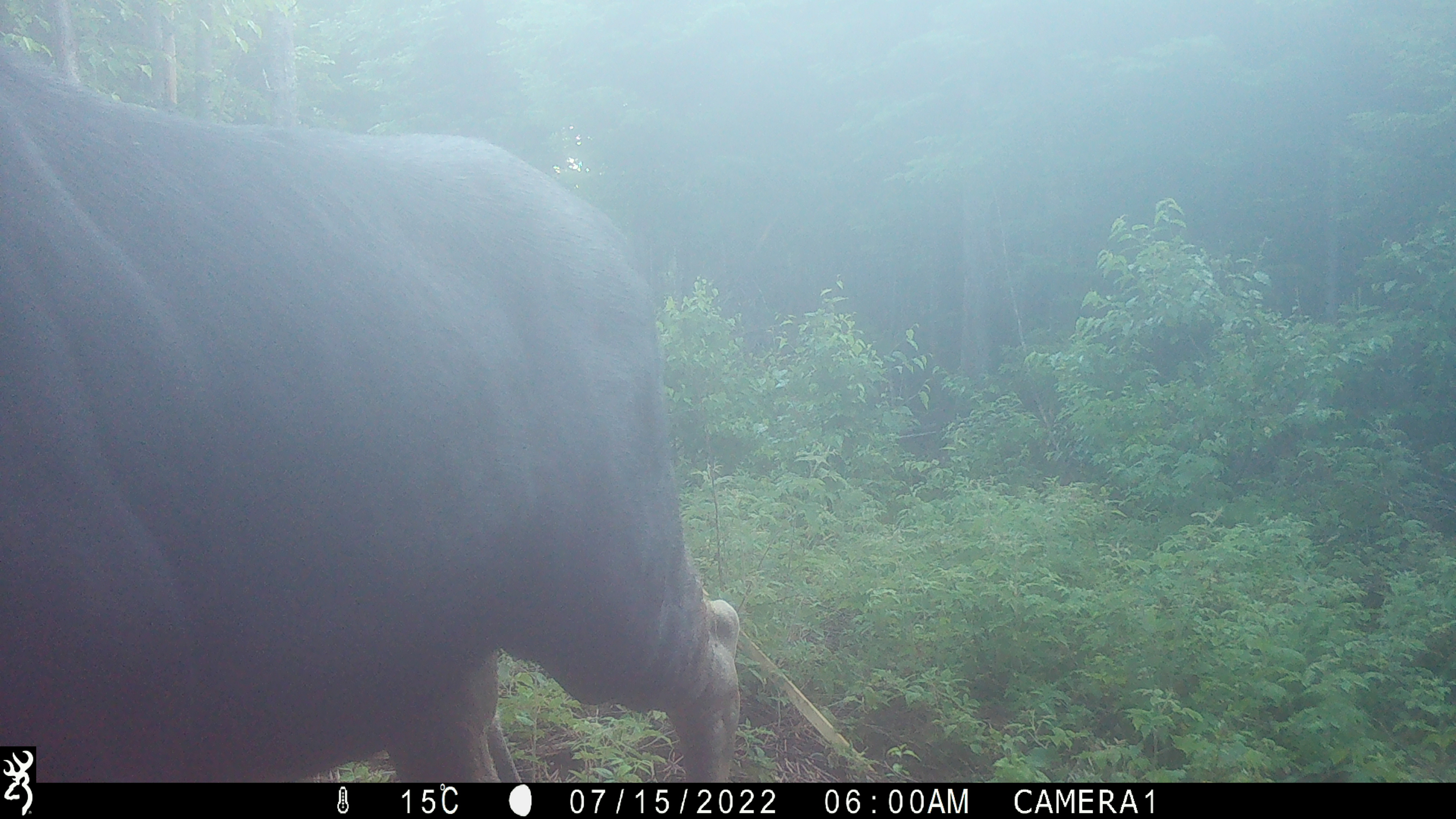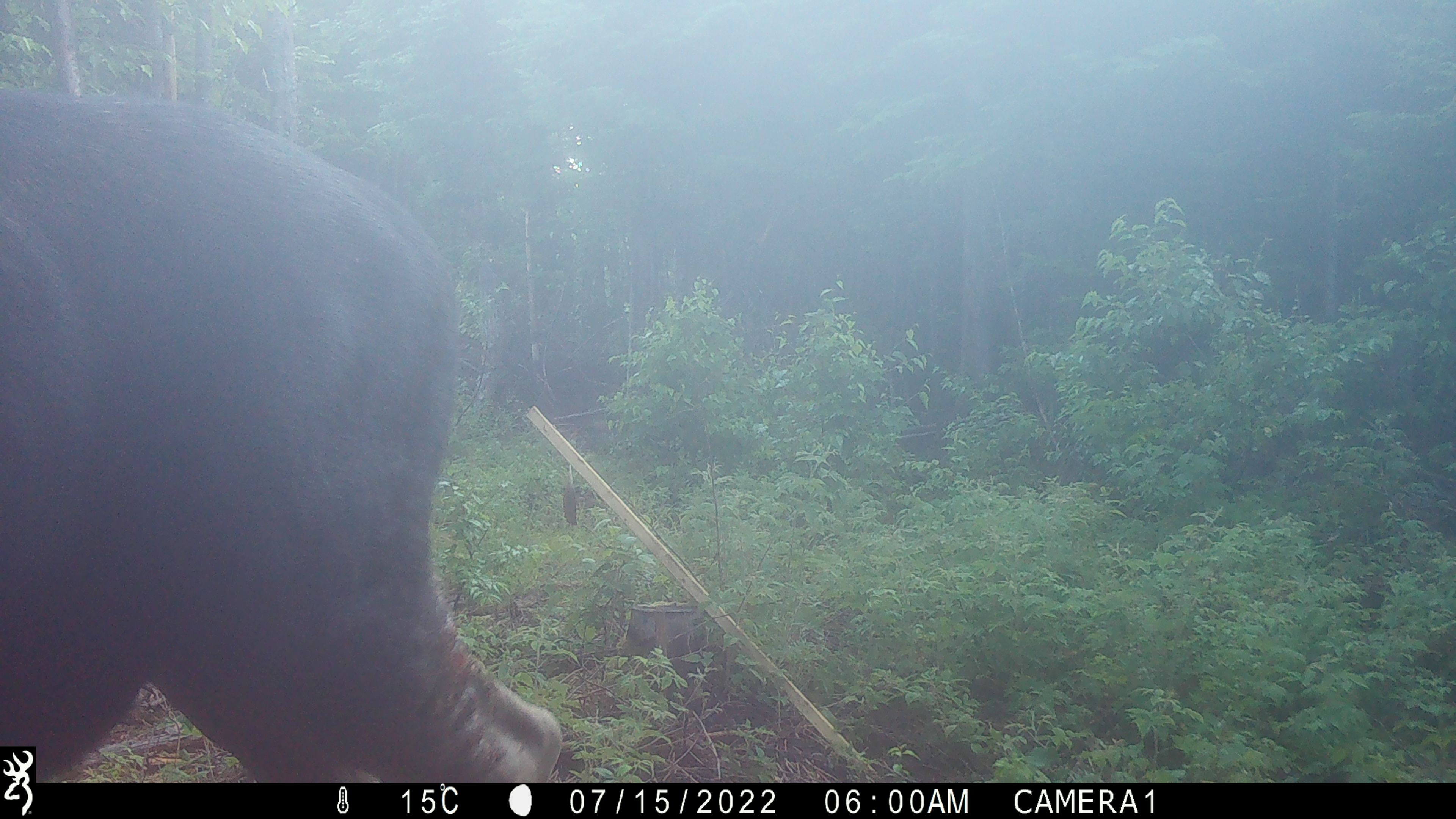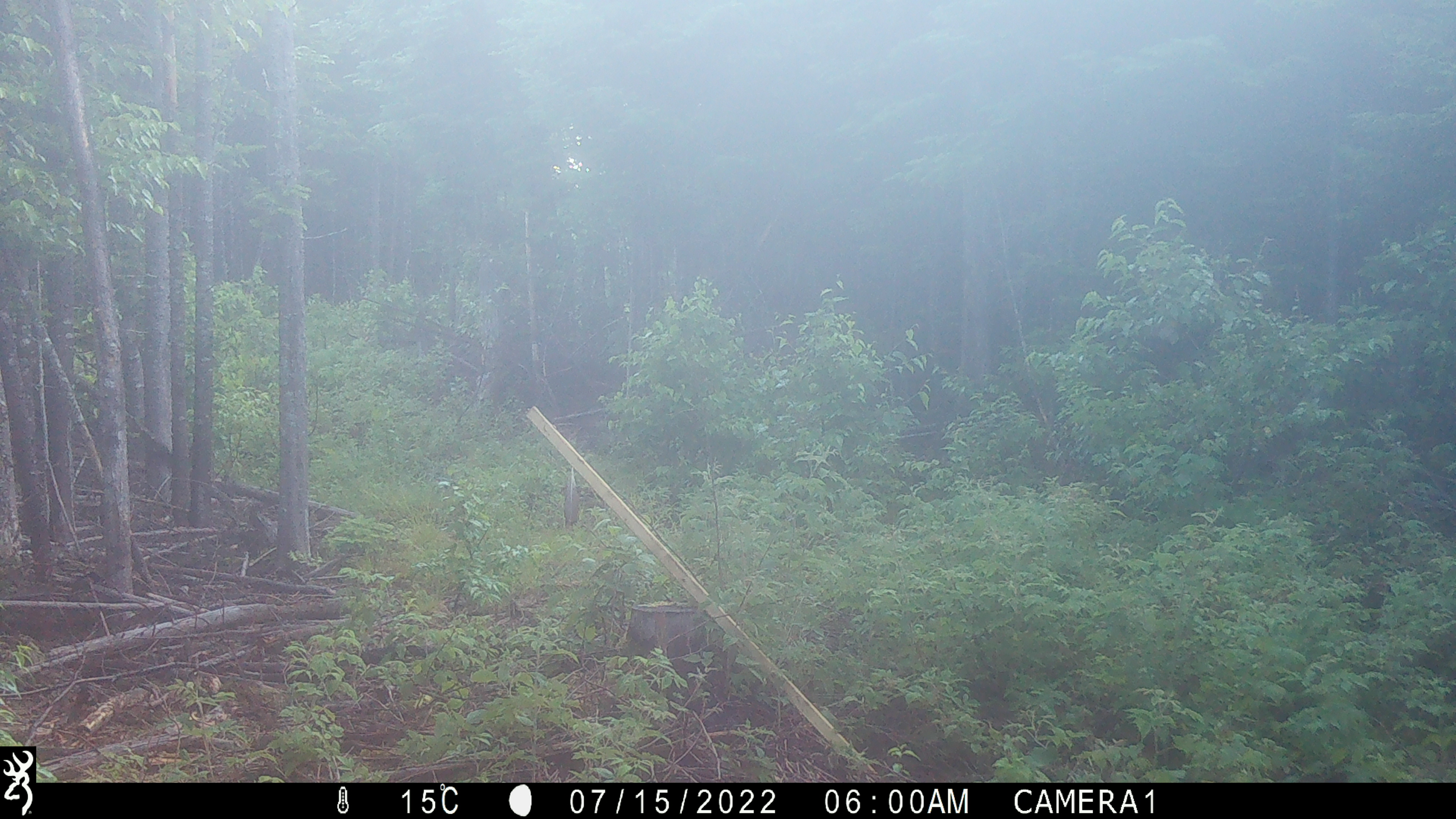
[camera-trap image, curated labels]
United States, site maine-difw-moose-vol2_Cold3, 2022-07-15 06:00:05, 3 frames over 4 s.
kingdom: Animalia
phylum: Chordata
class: Mammalia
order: Artiodactyla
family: Cervidae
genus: Alces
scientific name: Alces alces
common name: moose